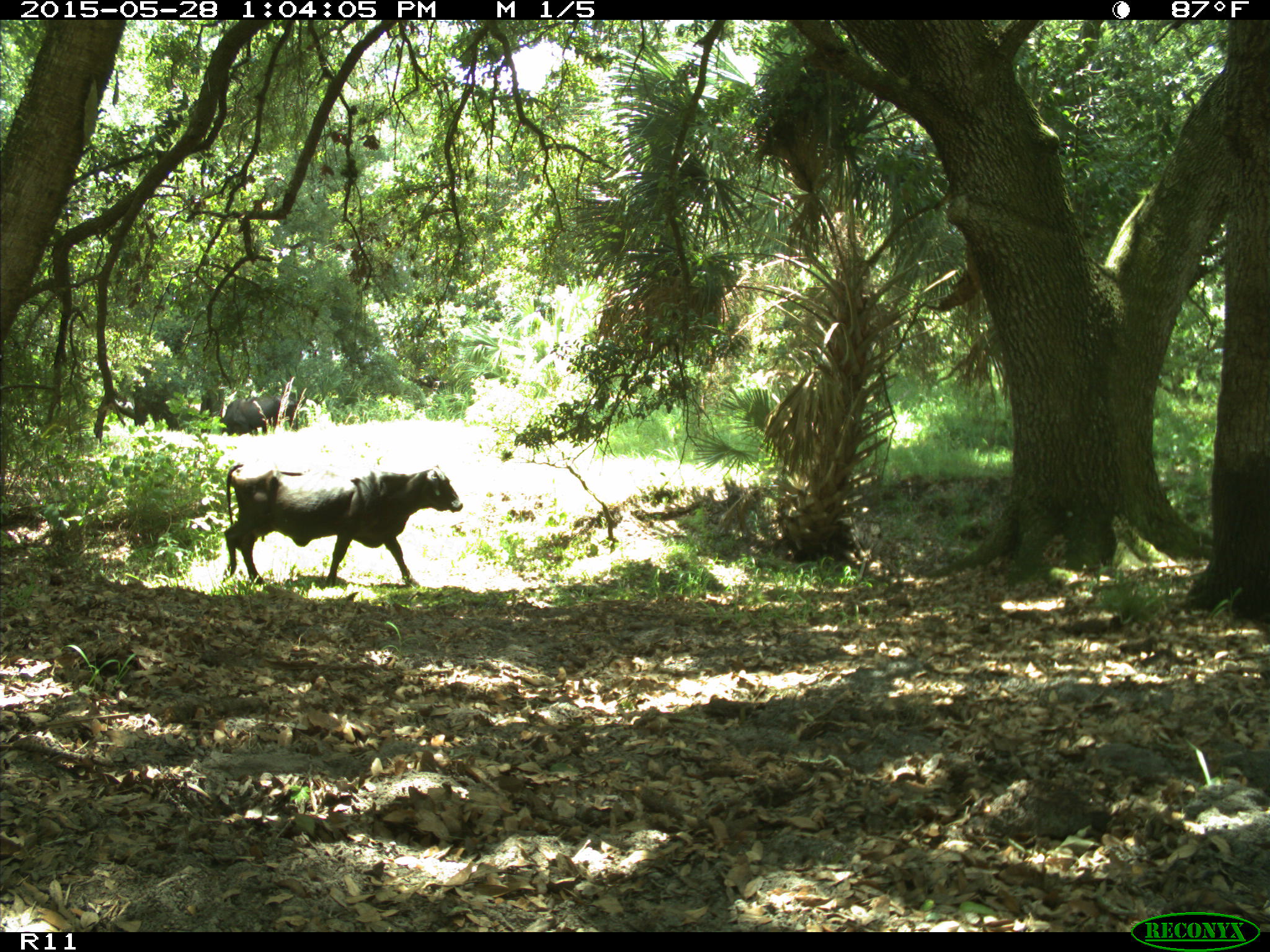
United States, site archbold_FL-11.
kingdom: Animalia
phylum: Chordata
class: Mammalia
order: Artiodactyla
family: Bovidae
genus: Bos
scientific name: Bos taurus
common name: domestic cow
Bos taurus (domestic cow).